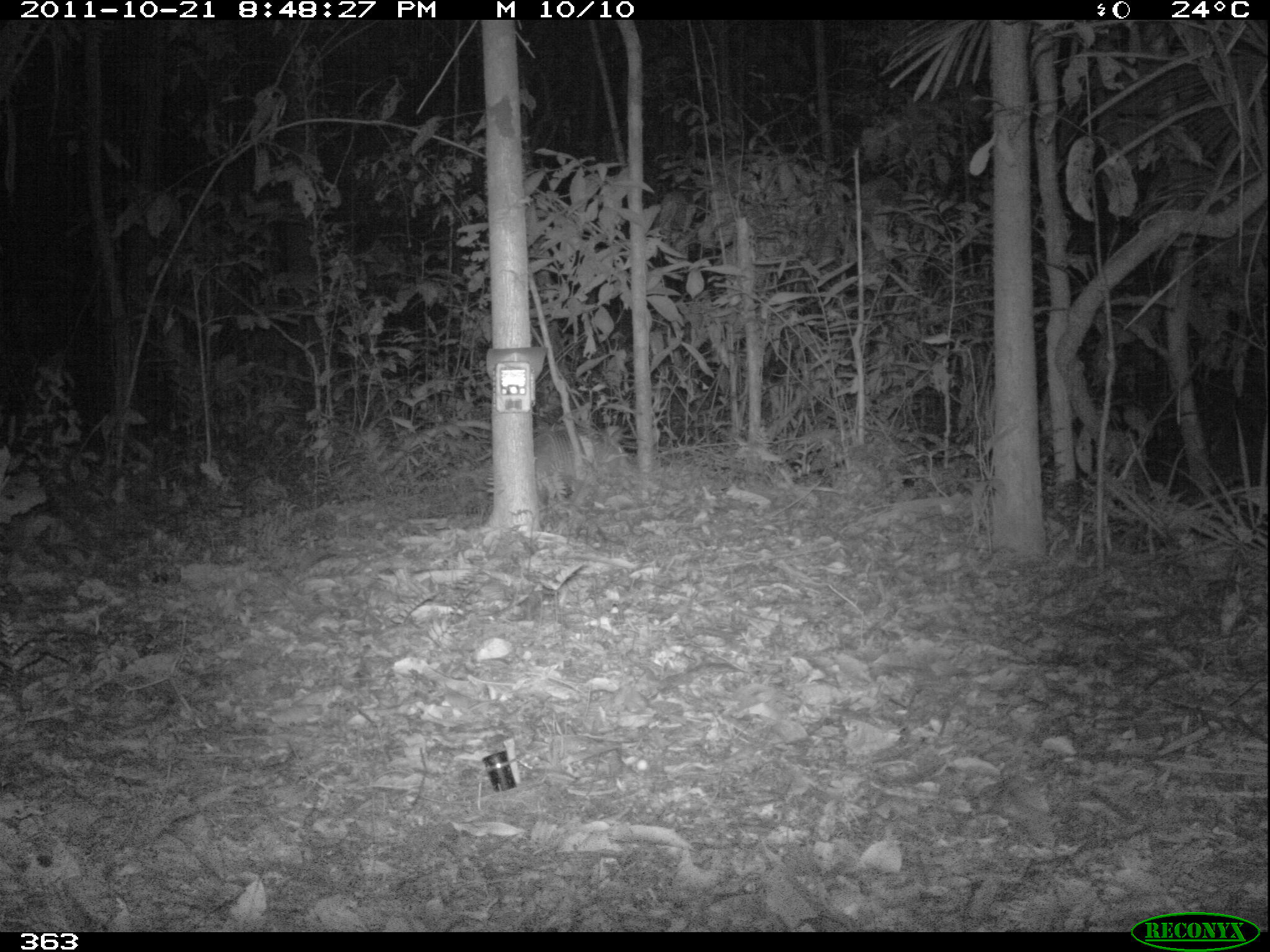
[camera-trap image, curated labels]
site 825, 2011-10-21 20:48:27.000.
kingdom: Animalia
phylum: Chordata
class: Mammalia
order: Cingulata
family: Dasypodidae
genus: Dasypus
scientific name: Dasypus novemcinctus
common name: nine-banded armadillo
Dasypus novemcinctus (nine-banded armadillo).